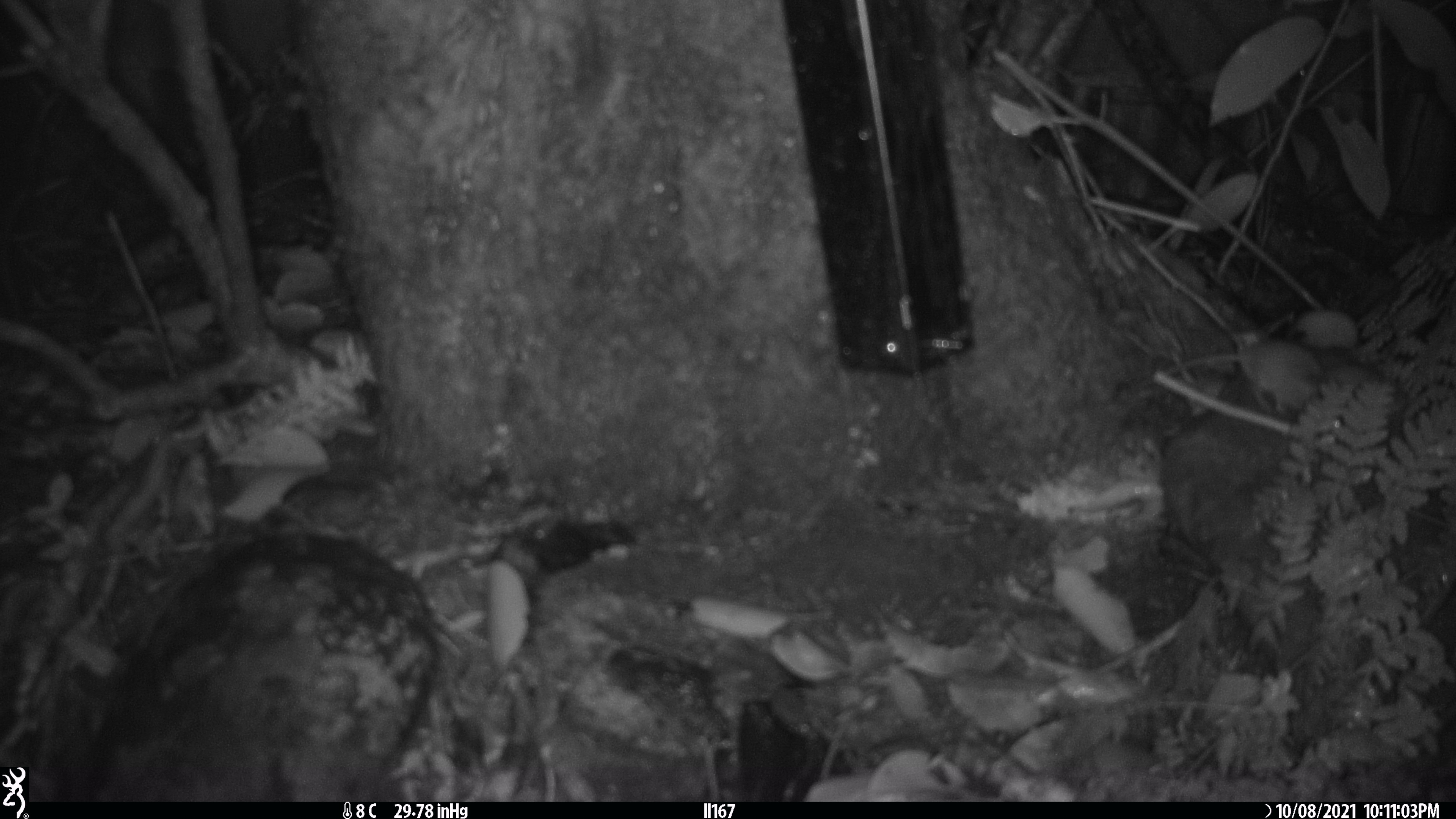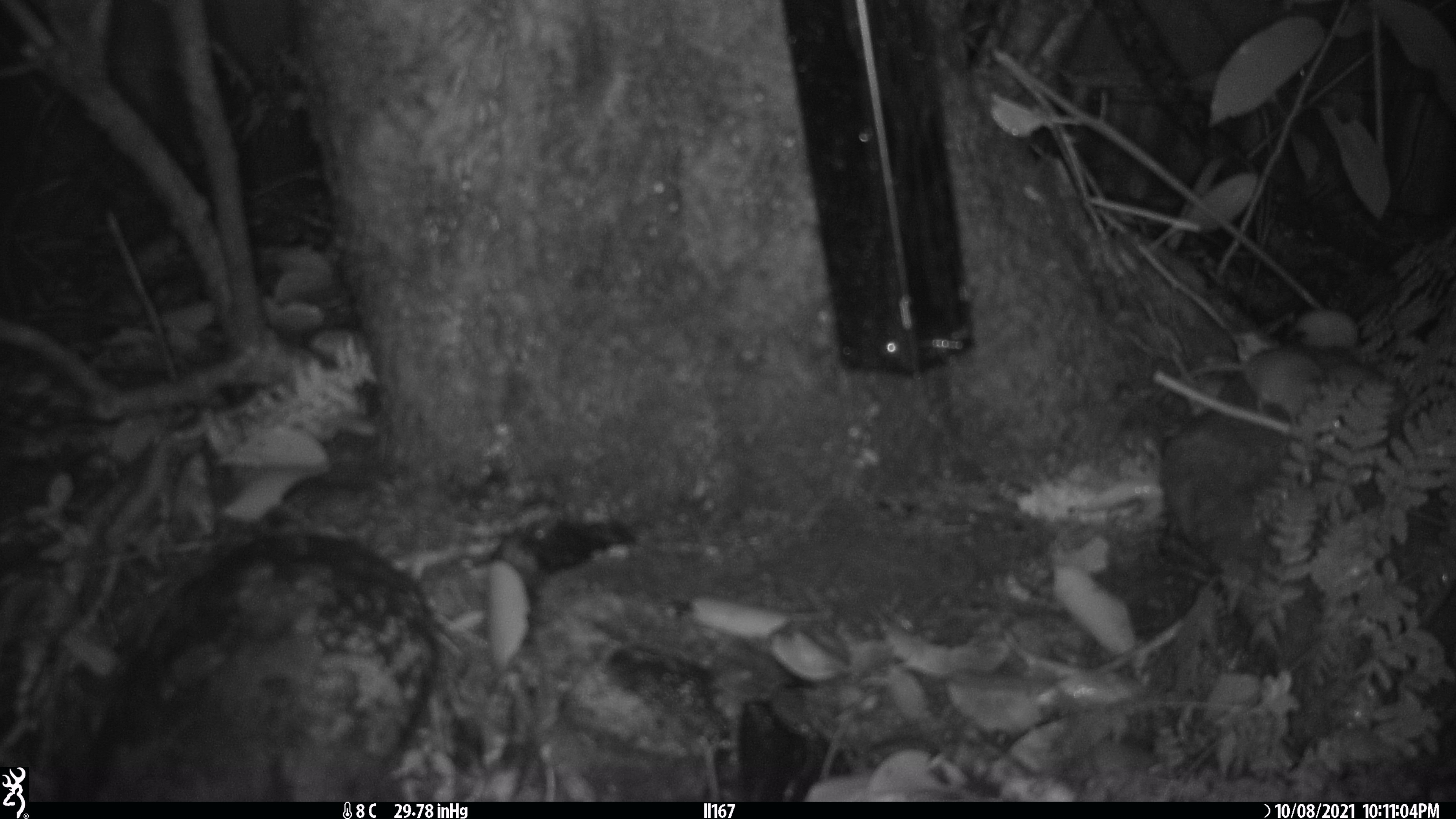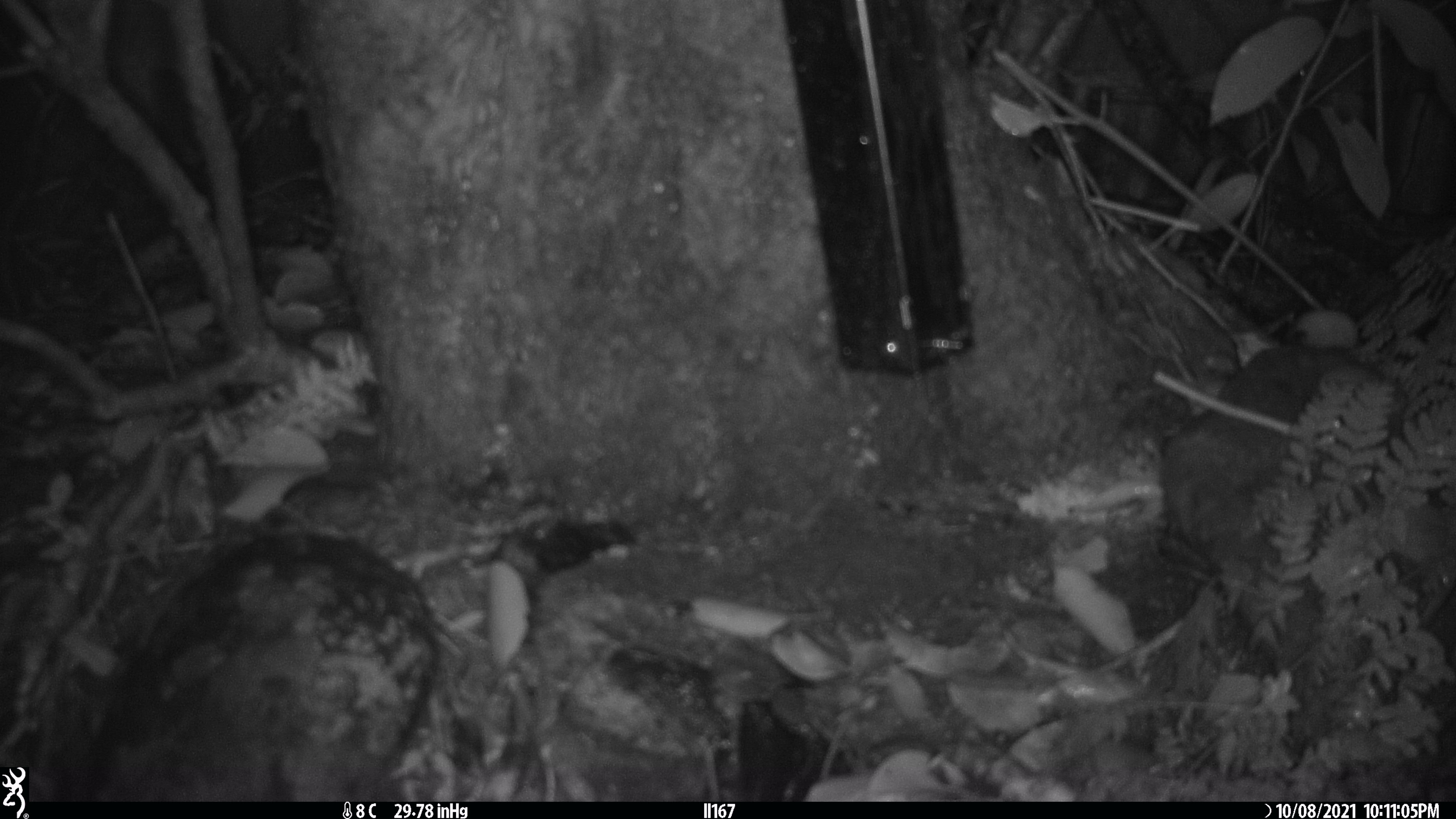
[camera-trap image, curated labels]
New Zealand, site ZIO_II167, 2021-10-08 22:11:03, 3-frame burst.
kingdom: Animalia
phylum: Chordata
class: Mammalia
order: Rodentia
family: Muridae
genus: Mus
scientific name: Mus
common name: mouse